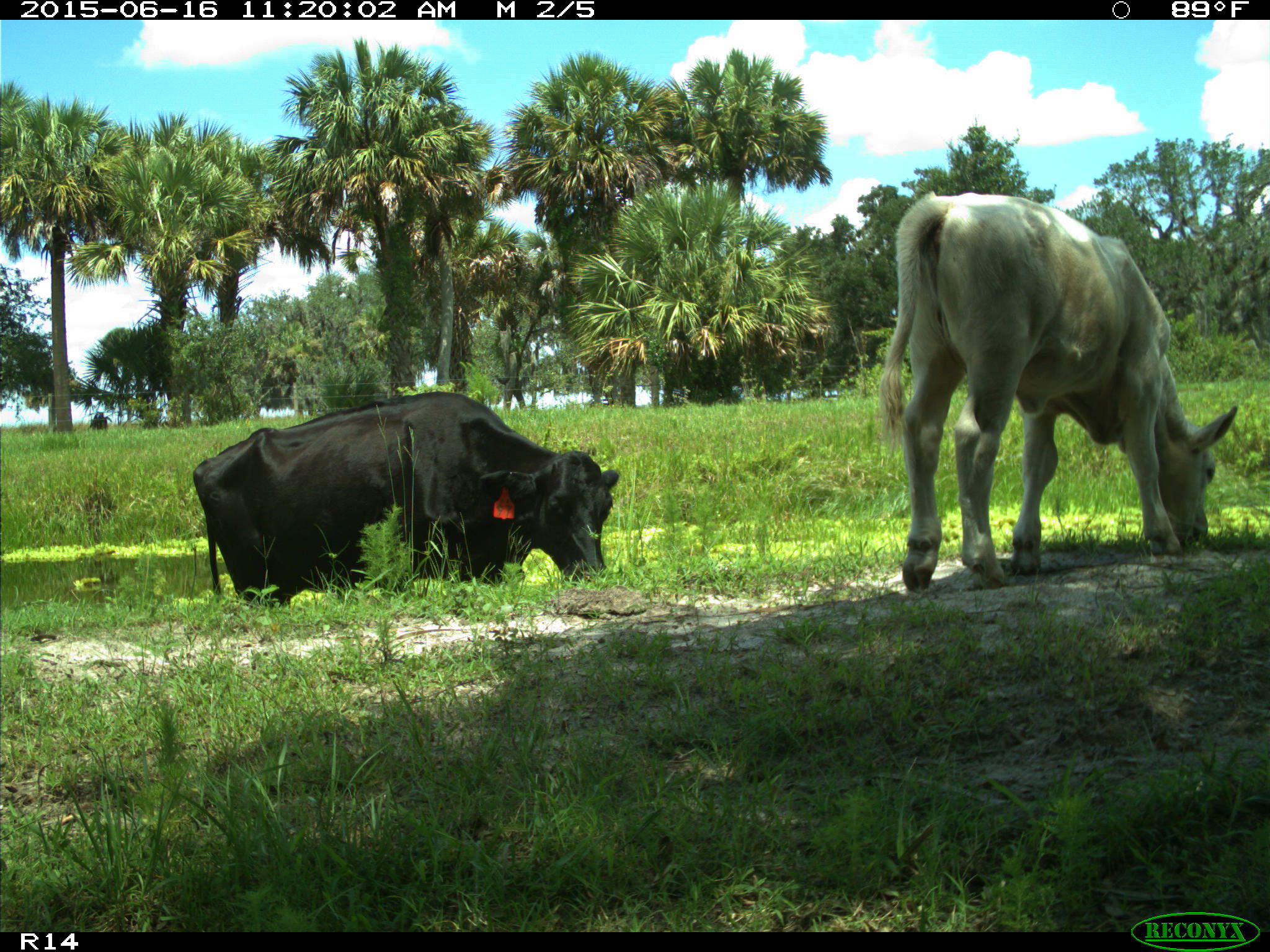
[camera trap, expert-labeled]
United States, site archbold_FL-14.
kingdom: Animalia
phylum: Chordata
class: Mammalia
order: Artiodactyla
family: Bovidae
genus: Bos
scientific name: Bos taurus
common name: domestic cow